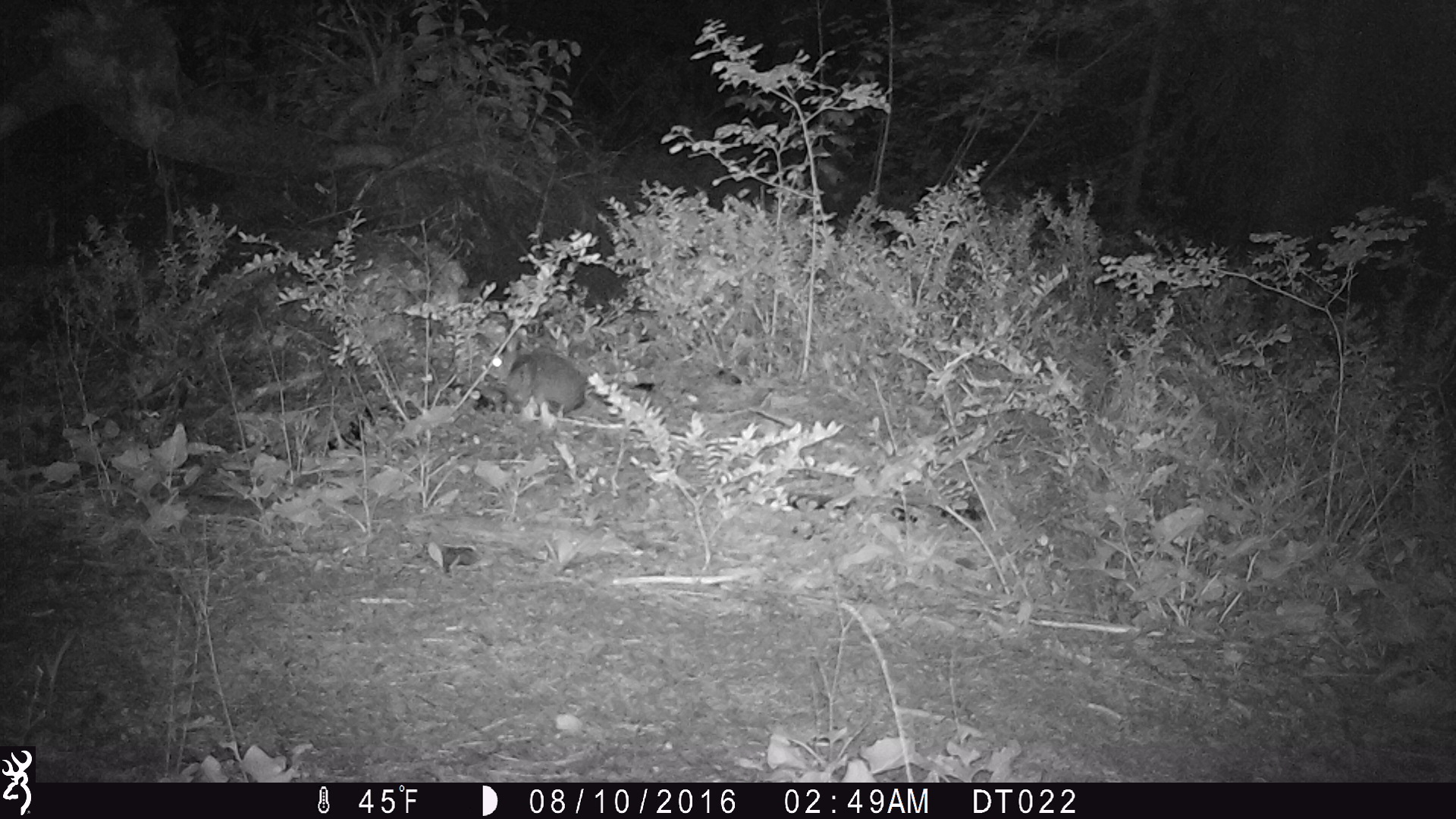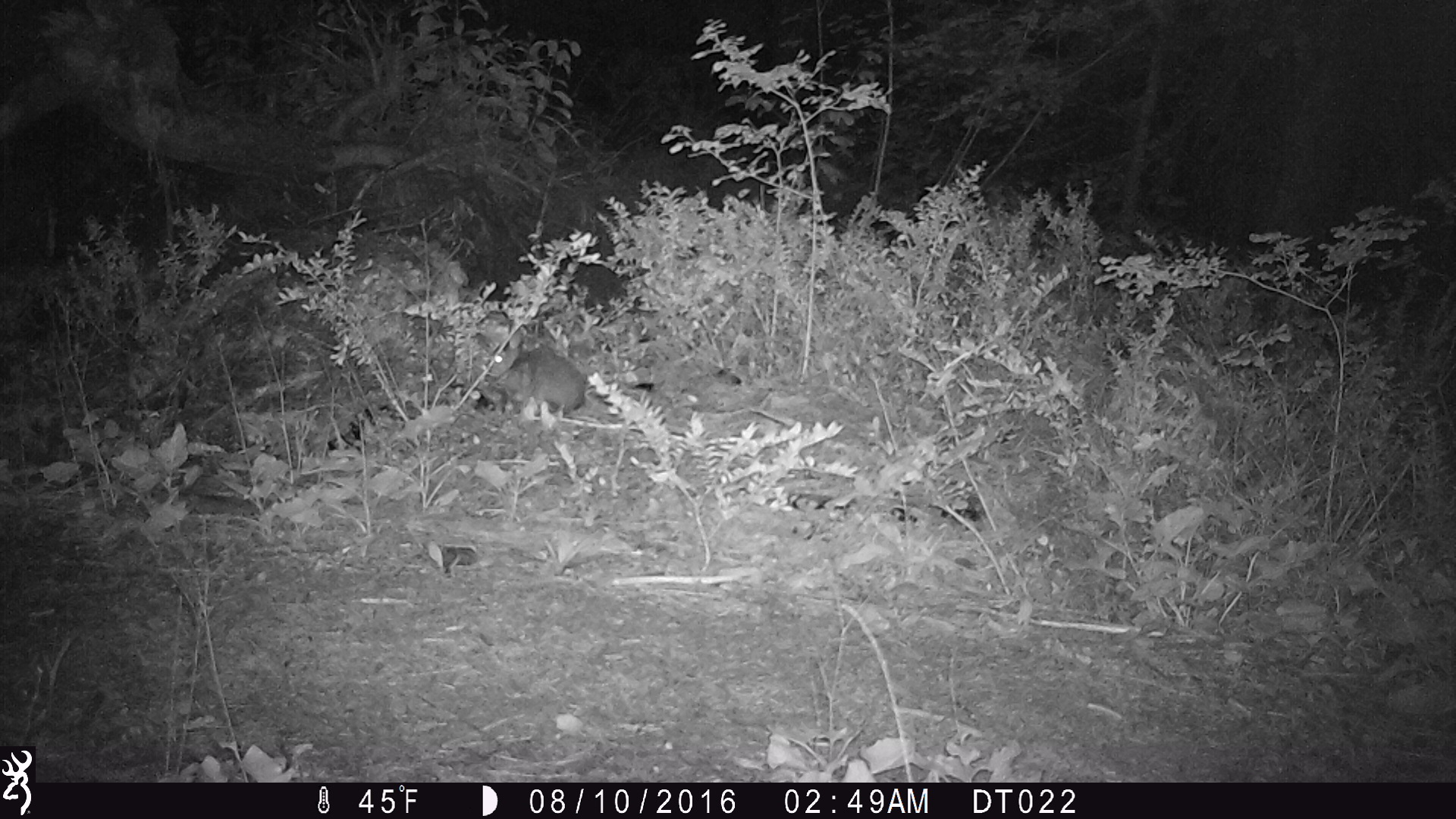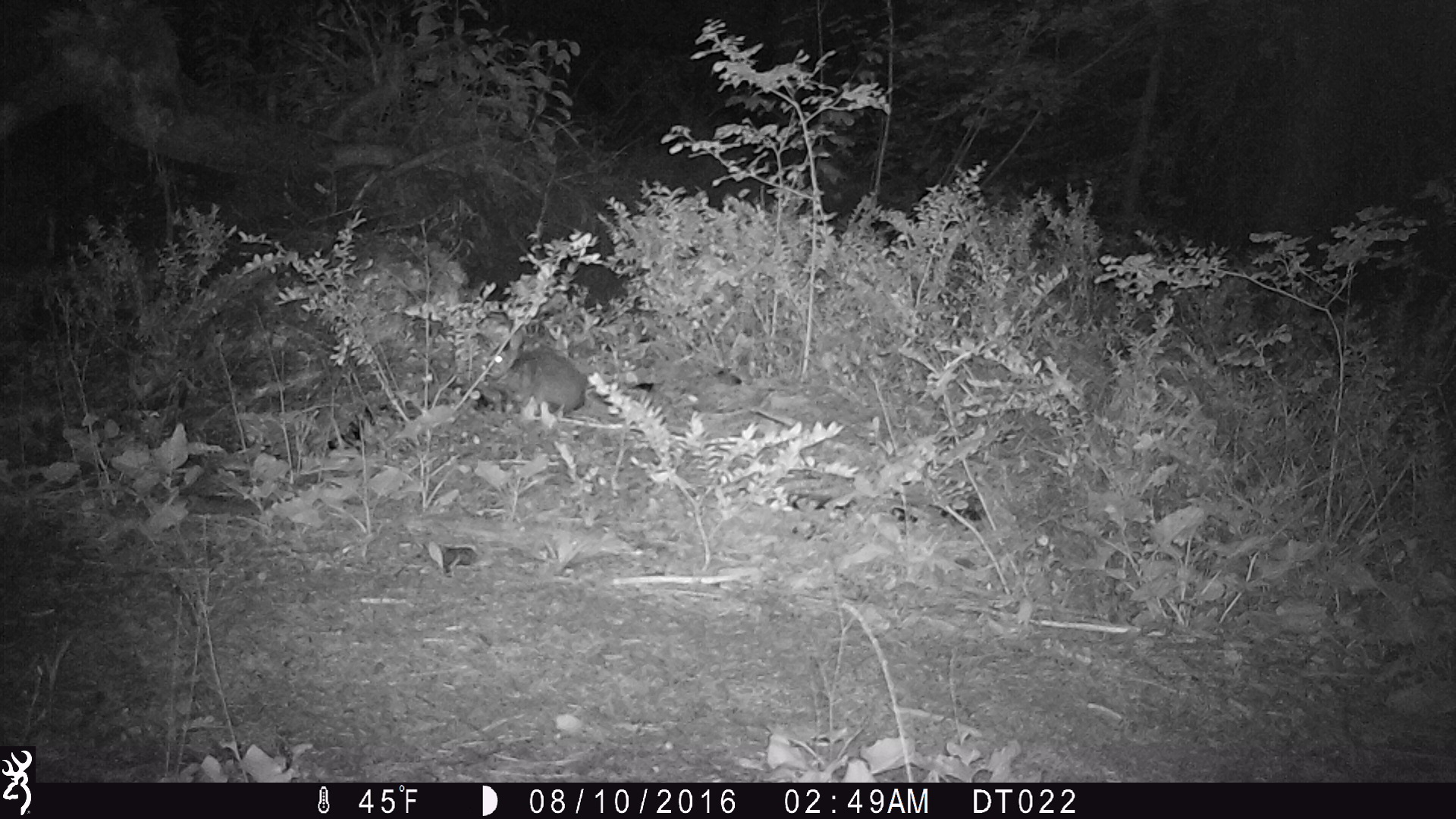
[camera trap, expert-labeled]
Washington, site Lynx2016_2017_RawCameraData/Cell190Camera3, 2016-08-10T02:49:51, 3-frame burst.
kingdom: Animalia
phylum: Chordata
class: Mammalia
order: Lagomorpha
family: Leporidae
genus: Lepus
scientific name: Lepus americanus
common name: snowshoe hare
Lepus americanus (snowshoe hare). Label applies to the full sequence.